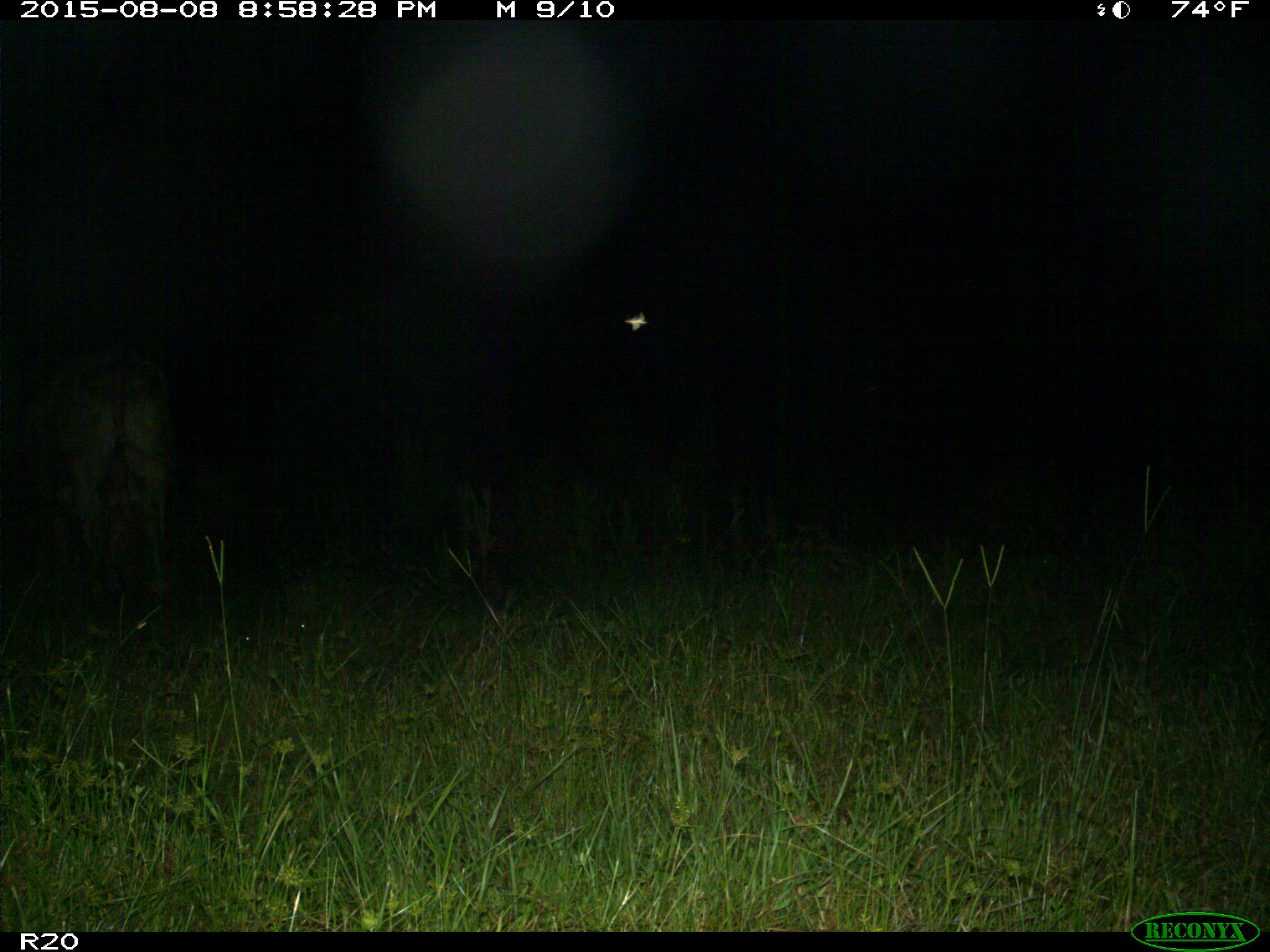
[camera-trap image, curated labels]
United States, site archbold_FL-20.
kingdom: Animalia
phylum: Chordata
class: Mammalia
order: Artiodactyla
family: Bovidae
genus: Bos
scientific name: Bos taurus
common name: domestic cow